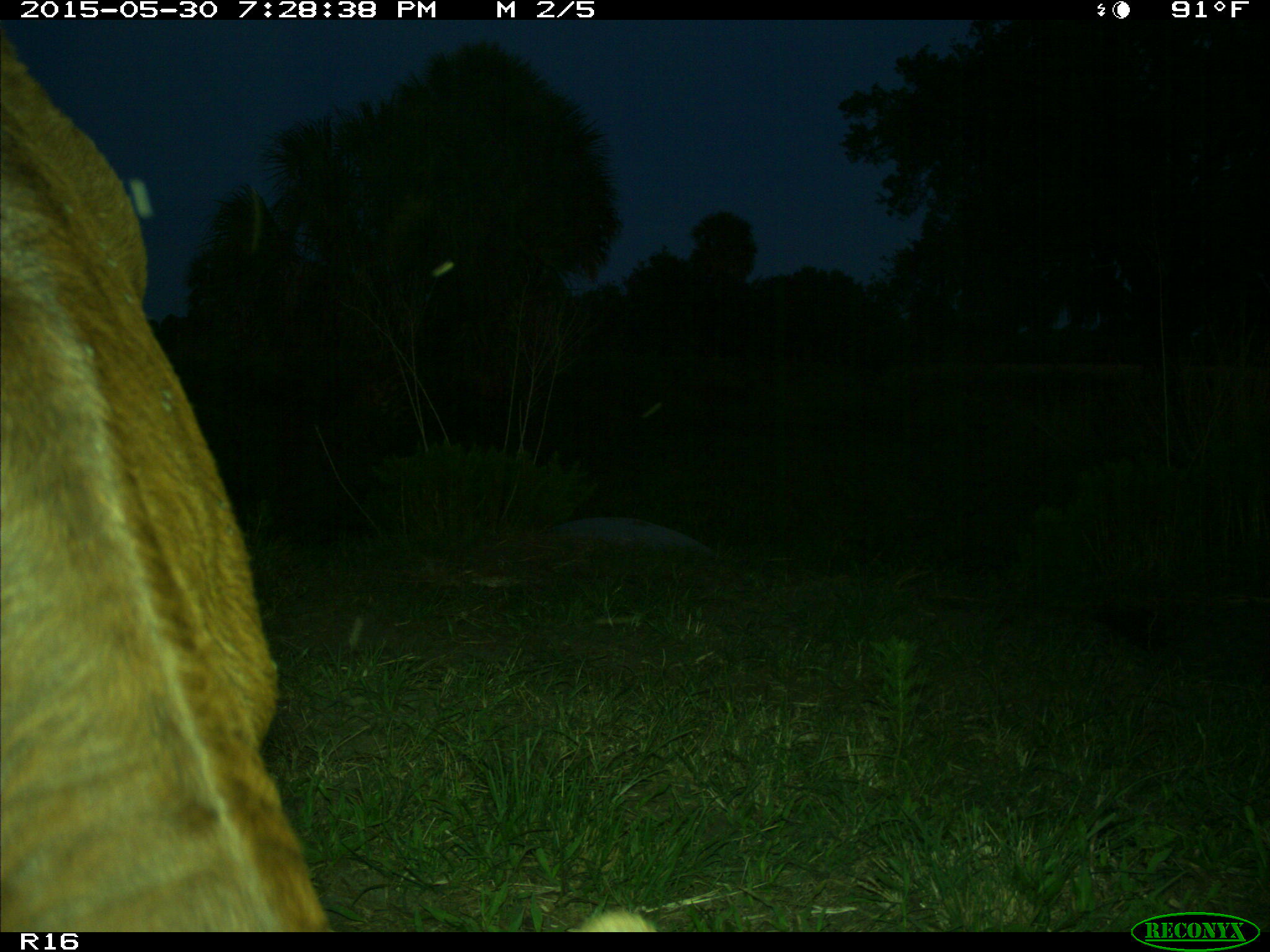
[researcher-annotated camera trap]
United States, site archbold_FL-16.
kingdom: Animalia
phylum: Chordata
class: Mammalia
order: Artiodactyla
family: Bovidae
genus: Bos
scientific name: Bos taurus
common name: domestic cow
Bos taurus (domestic cow).